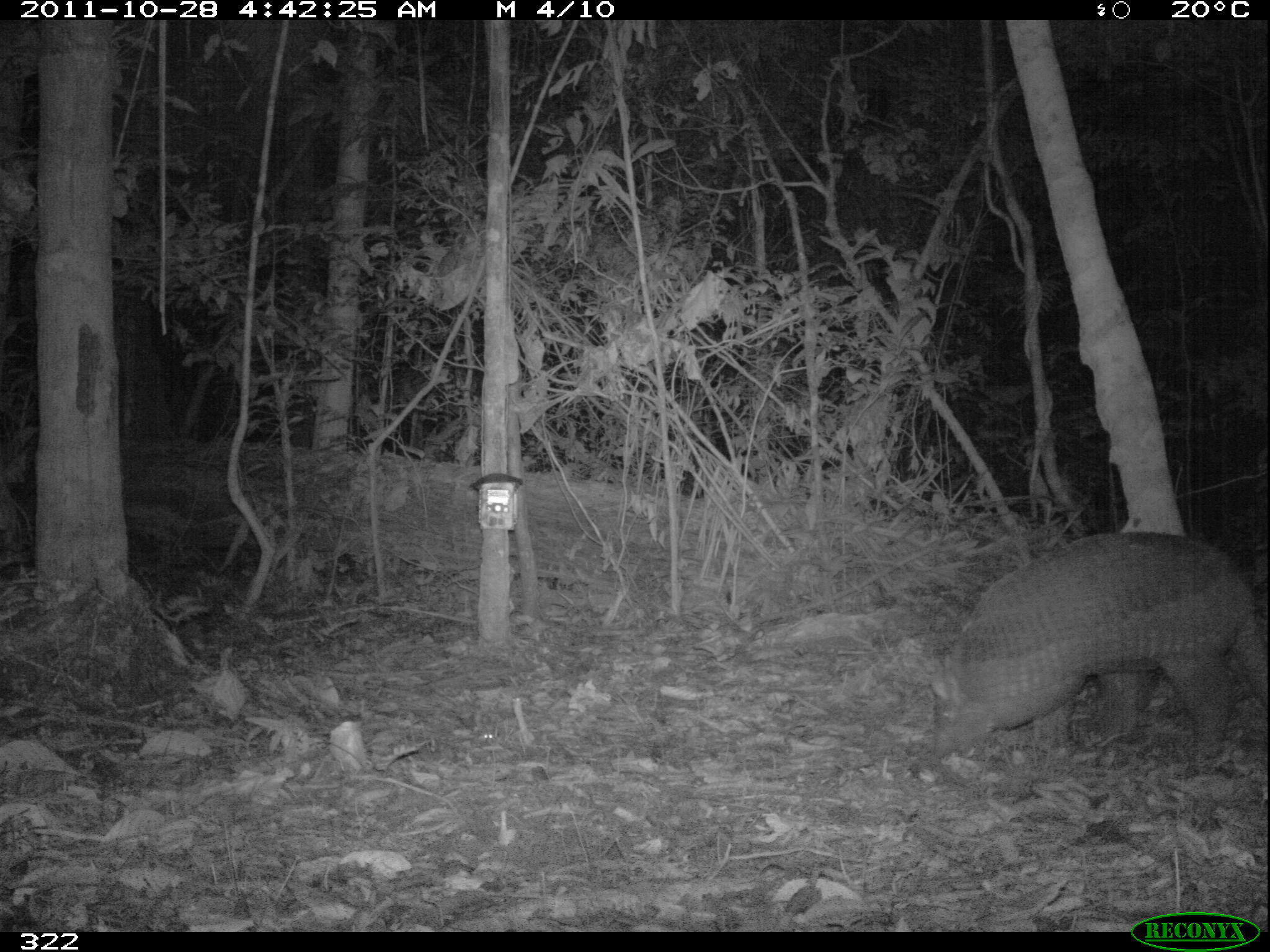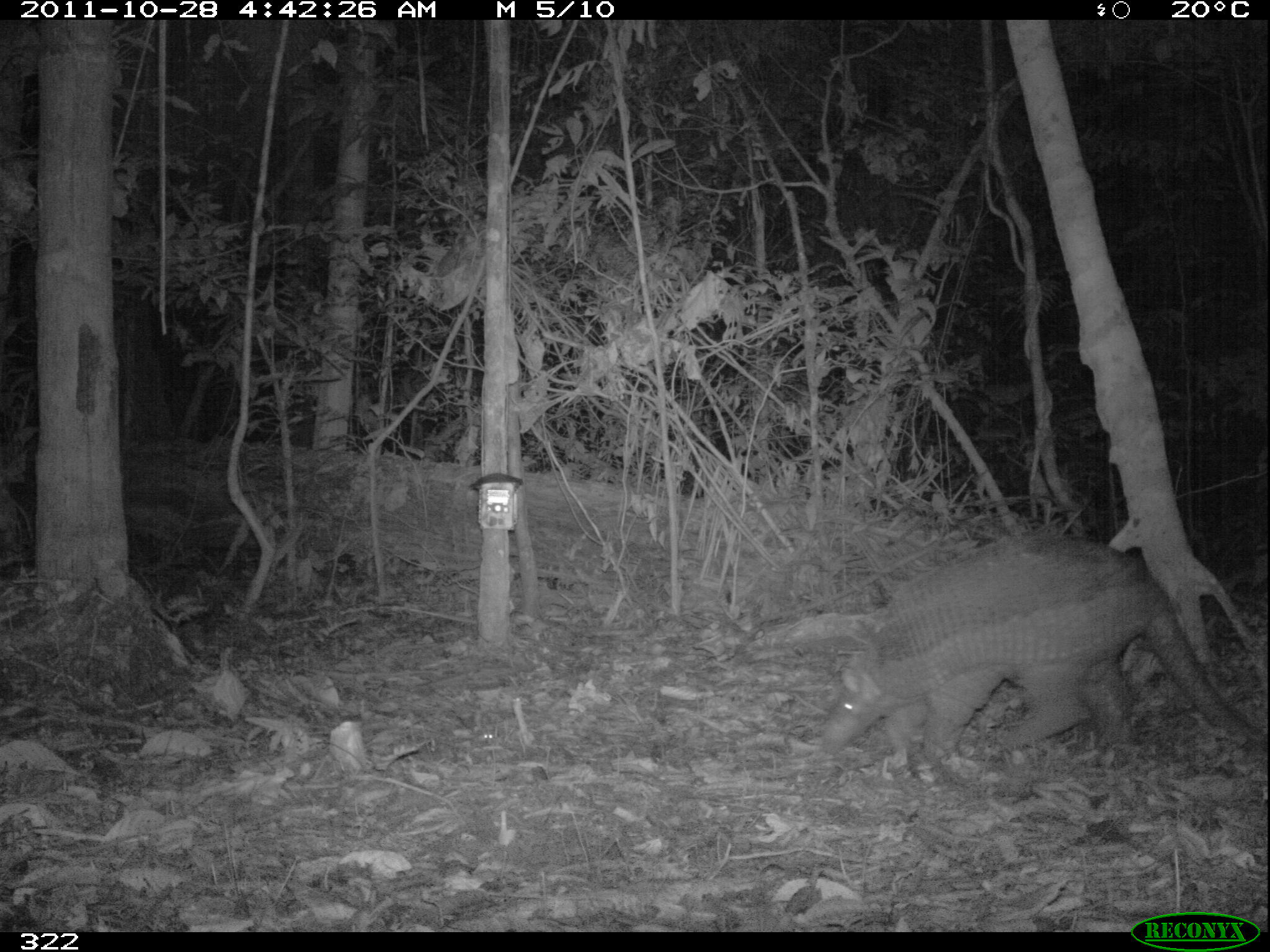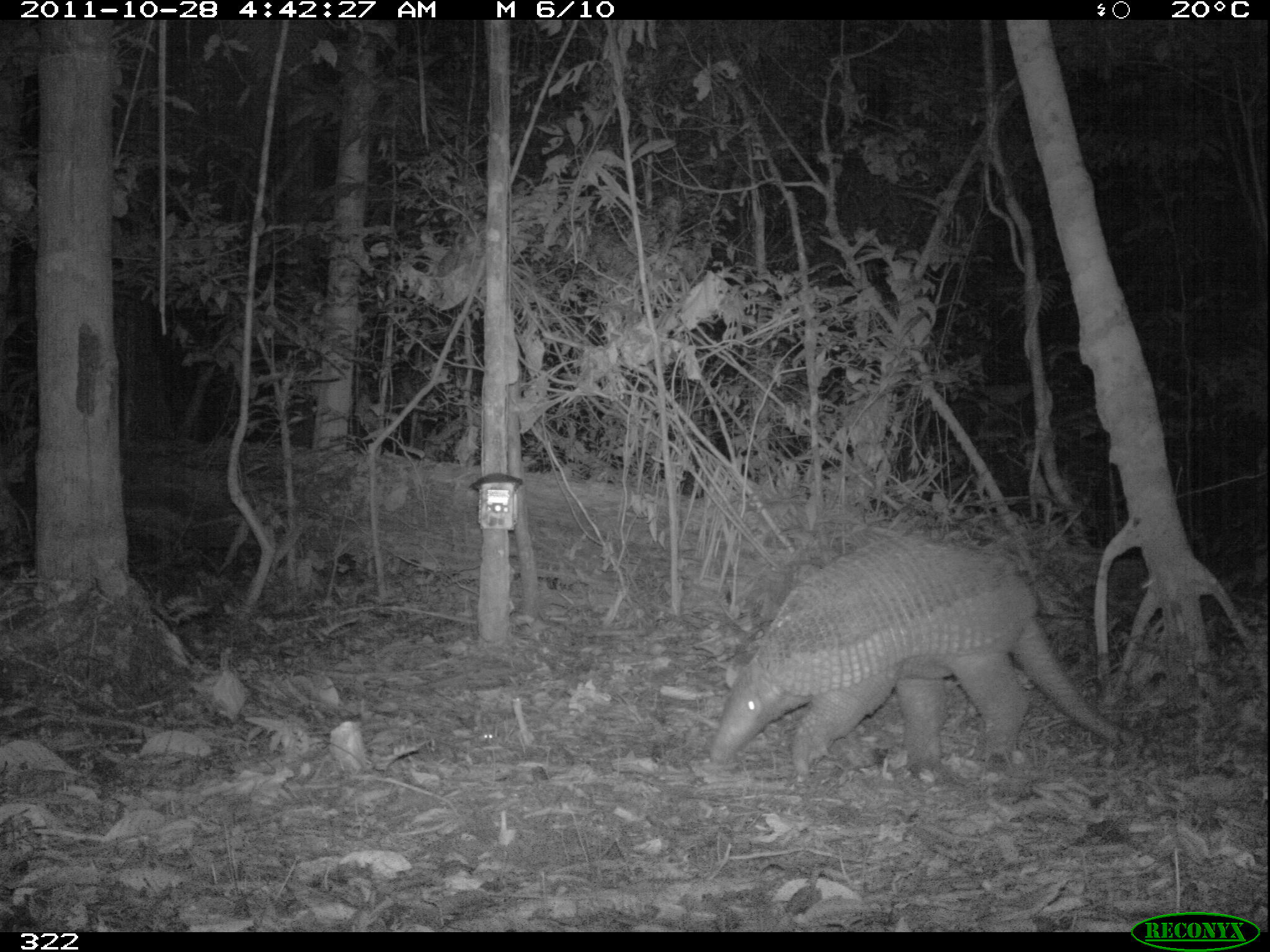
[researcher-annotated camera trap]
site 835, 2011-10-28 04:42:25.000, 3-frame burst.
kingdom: Animalia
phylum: Chordata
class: Mammalia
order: Cingulata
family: Chlamyphoridae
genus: Priodontes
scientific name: Priodontes maximus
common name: giant armadillo